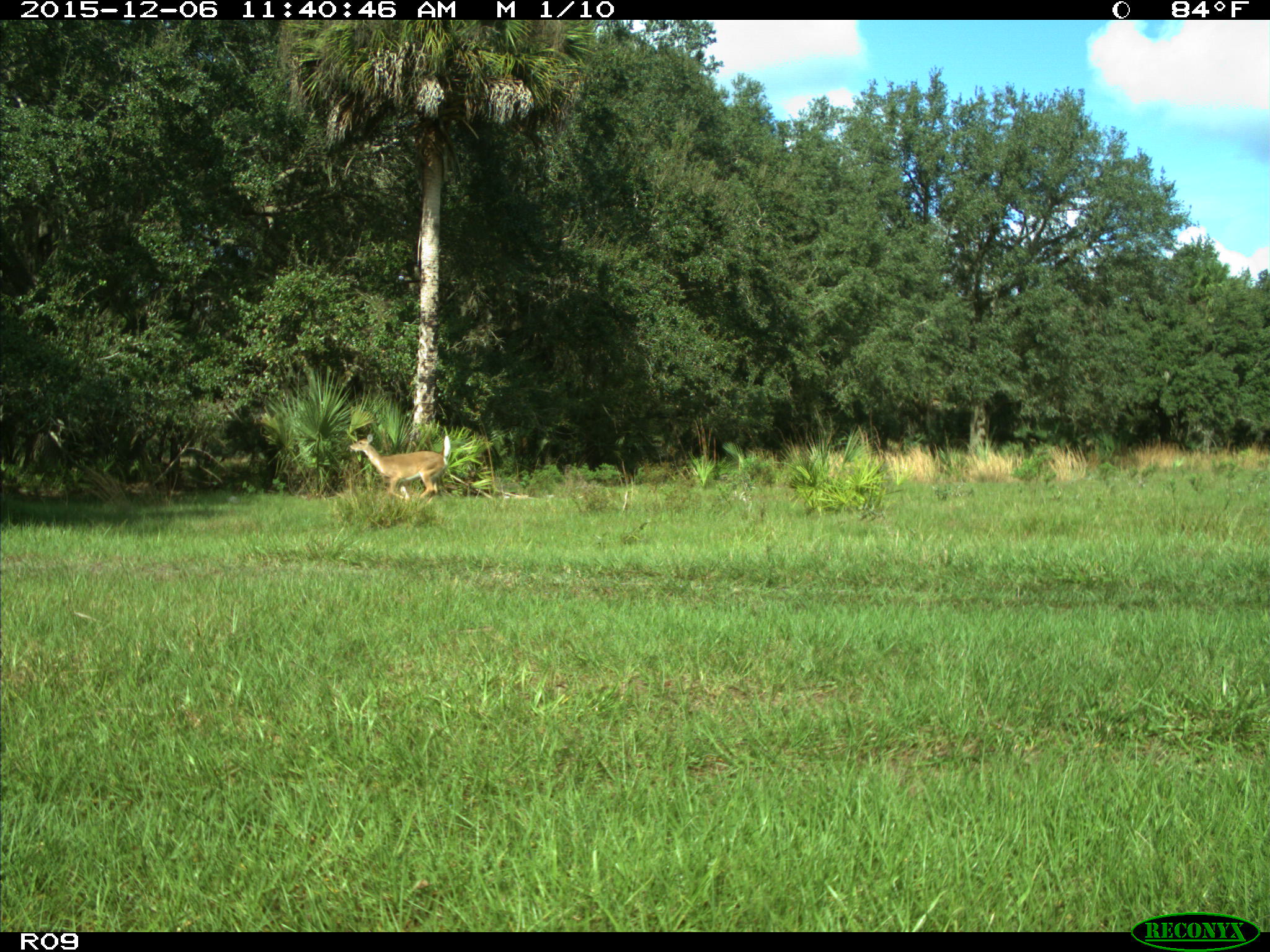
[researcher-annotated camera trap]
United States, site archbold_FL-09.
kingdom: Animalia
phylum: Chordata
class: Mammalia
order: Artiodactyla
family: Cervidae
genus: Odocoileus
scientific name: Odocoileus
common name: deer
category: unidentified deer